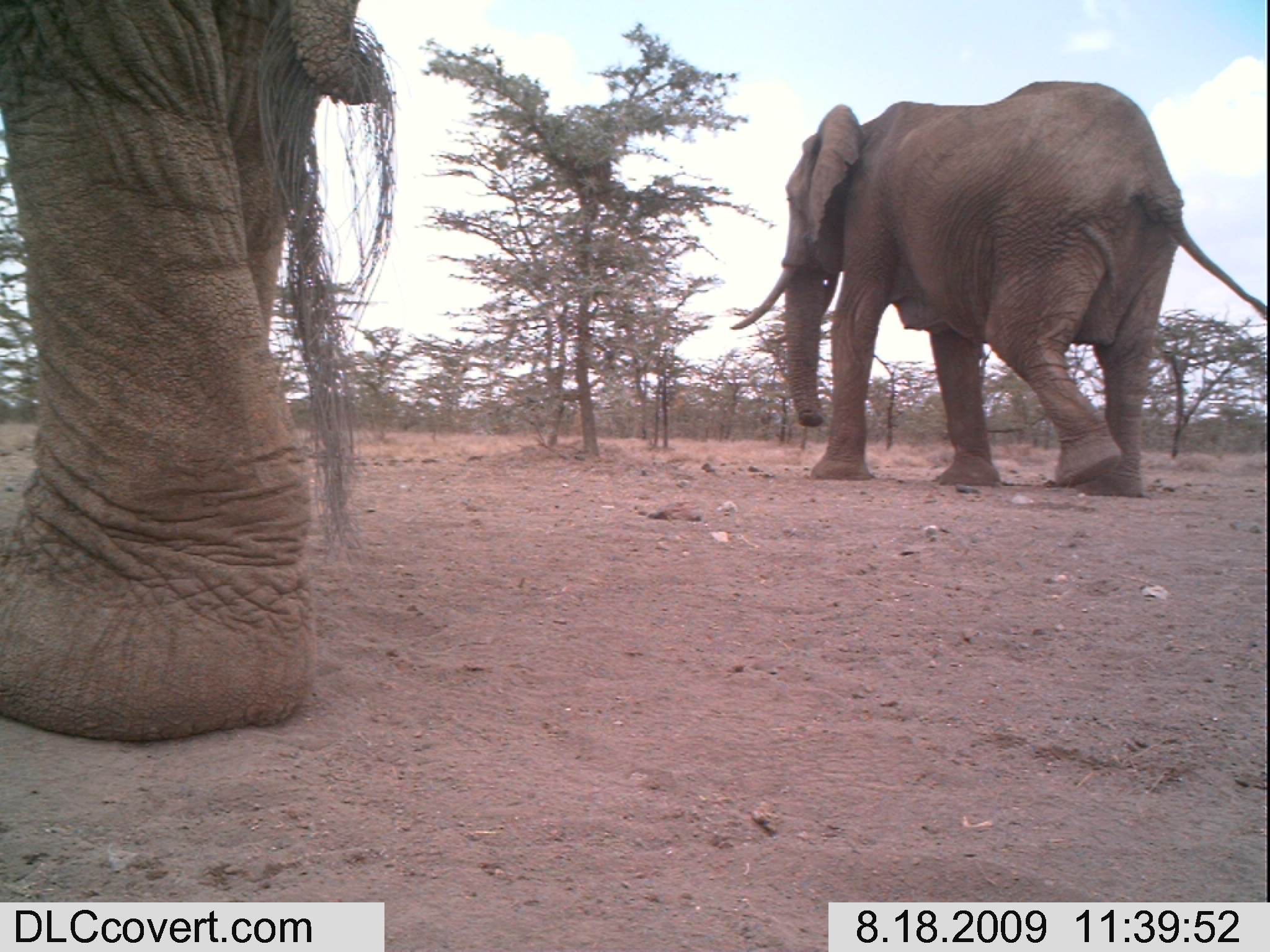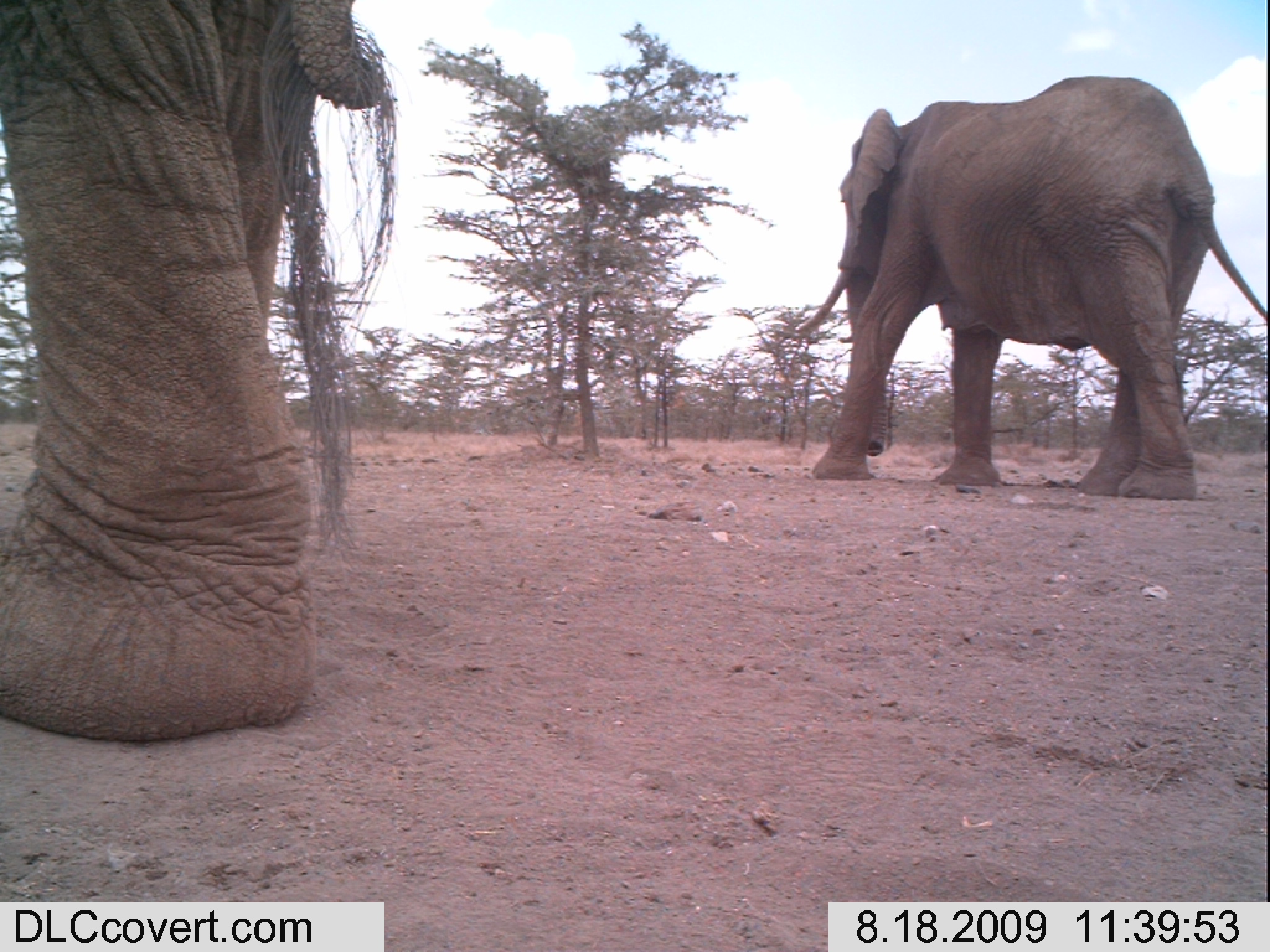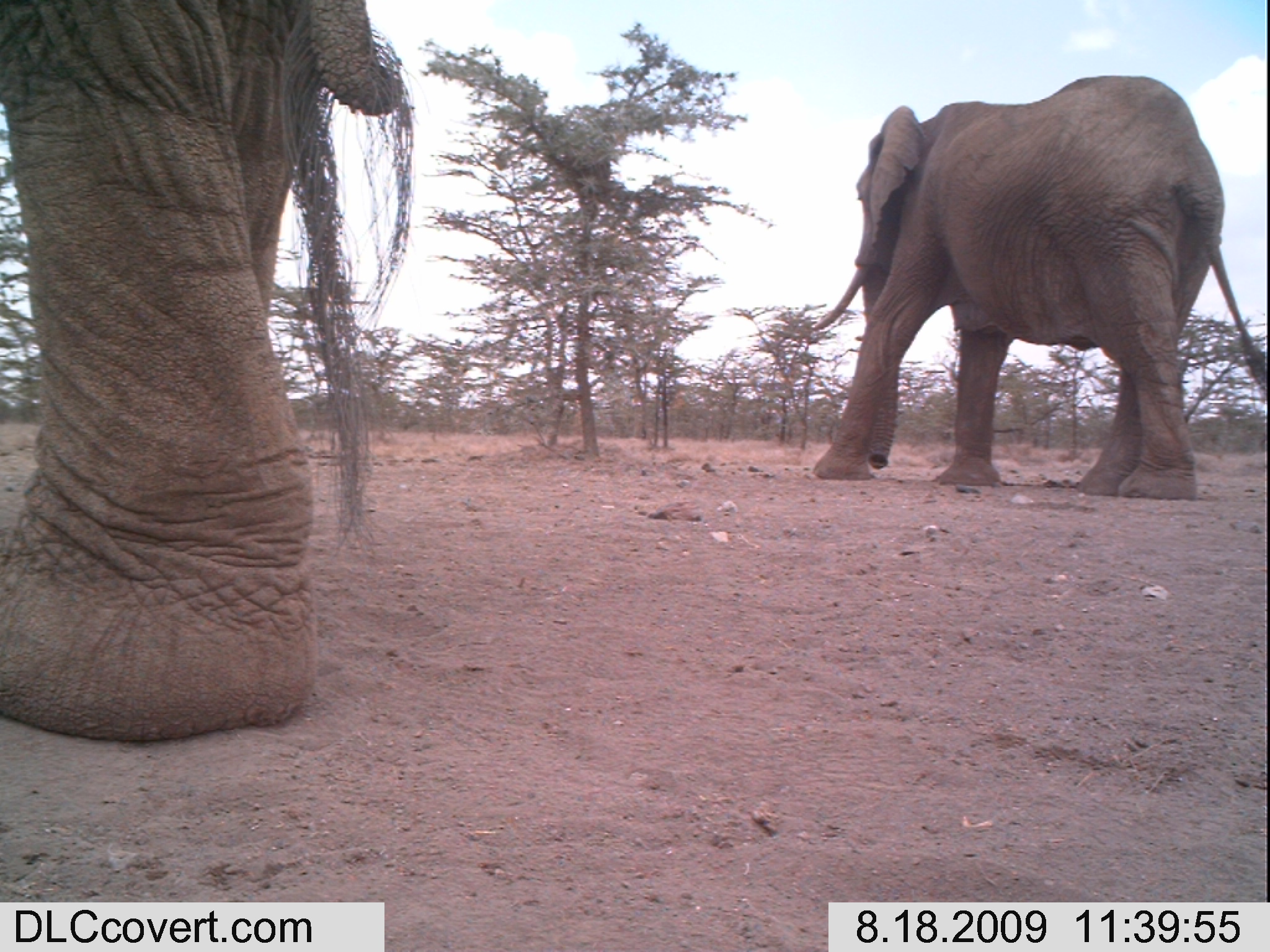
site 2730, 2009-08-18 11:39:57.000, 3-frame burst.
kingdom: Animalia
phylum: Chordata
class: Mammalia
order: Proboscidea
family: Elephantidae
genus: Loxodonta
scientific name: Loxodonta africana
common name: african bush elephant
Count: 2.